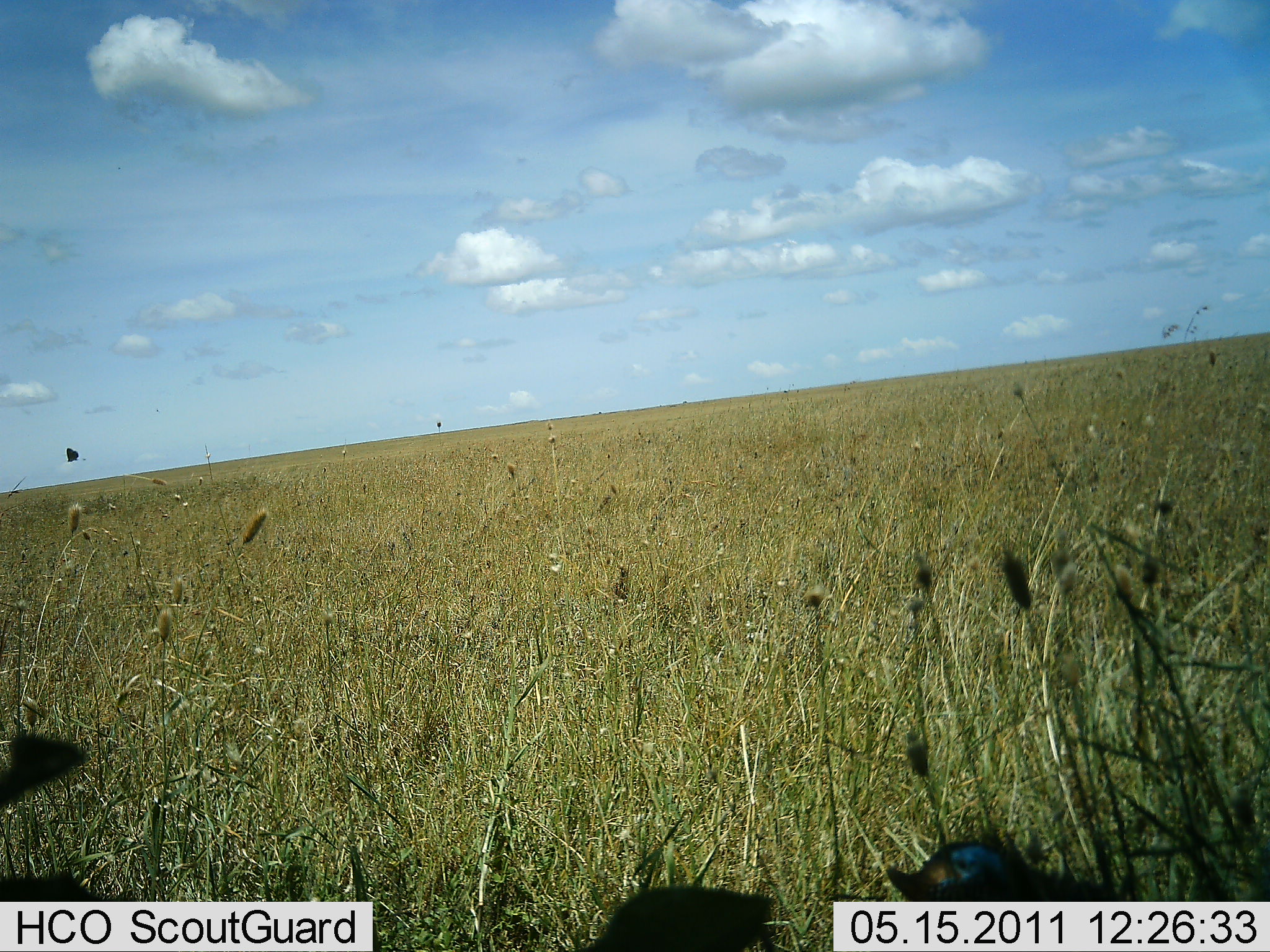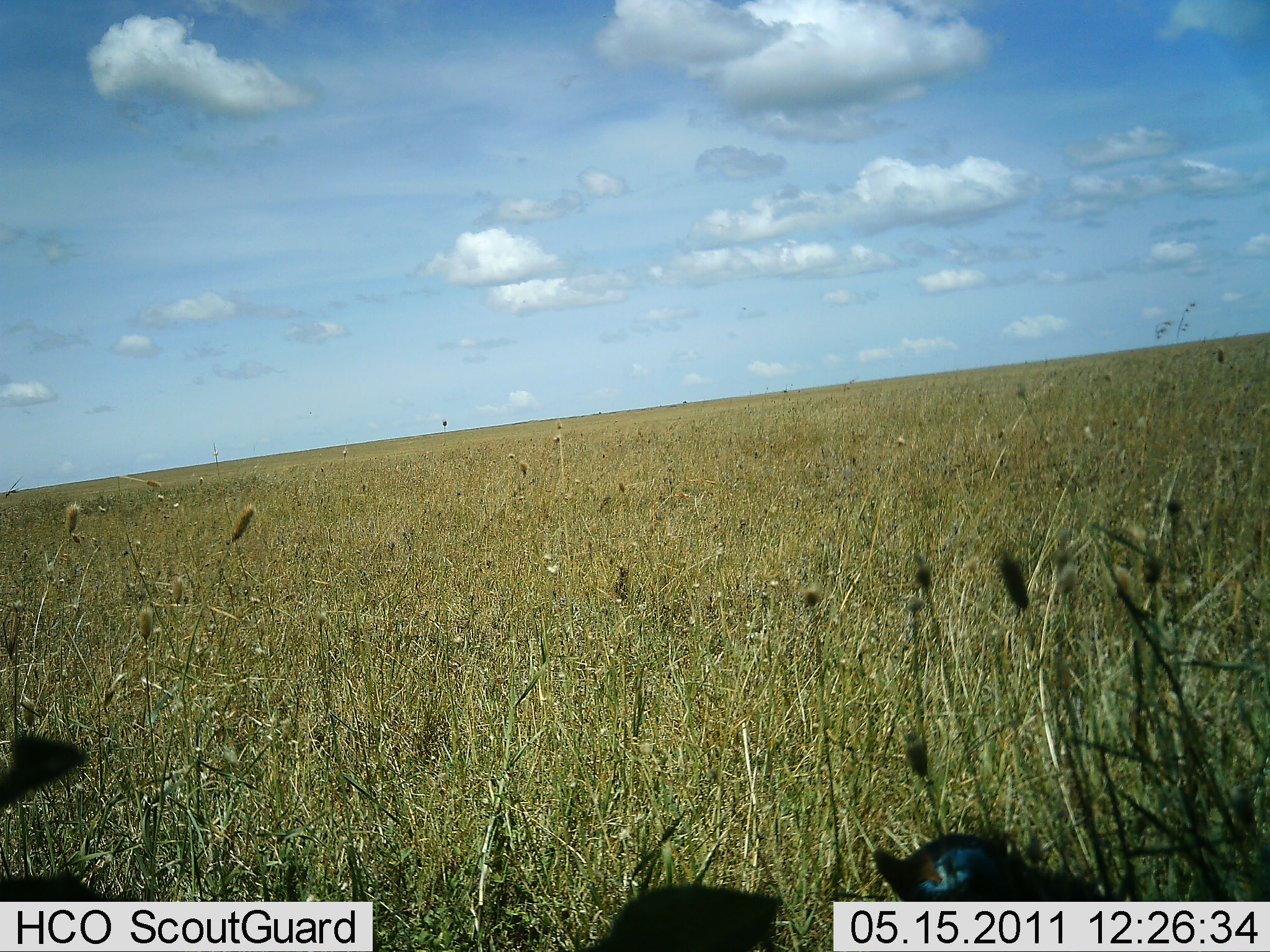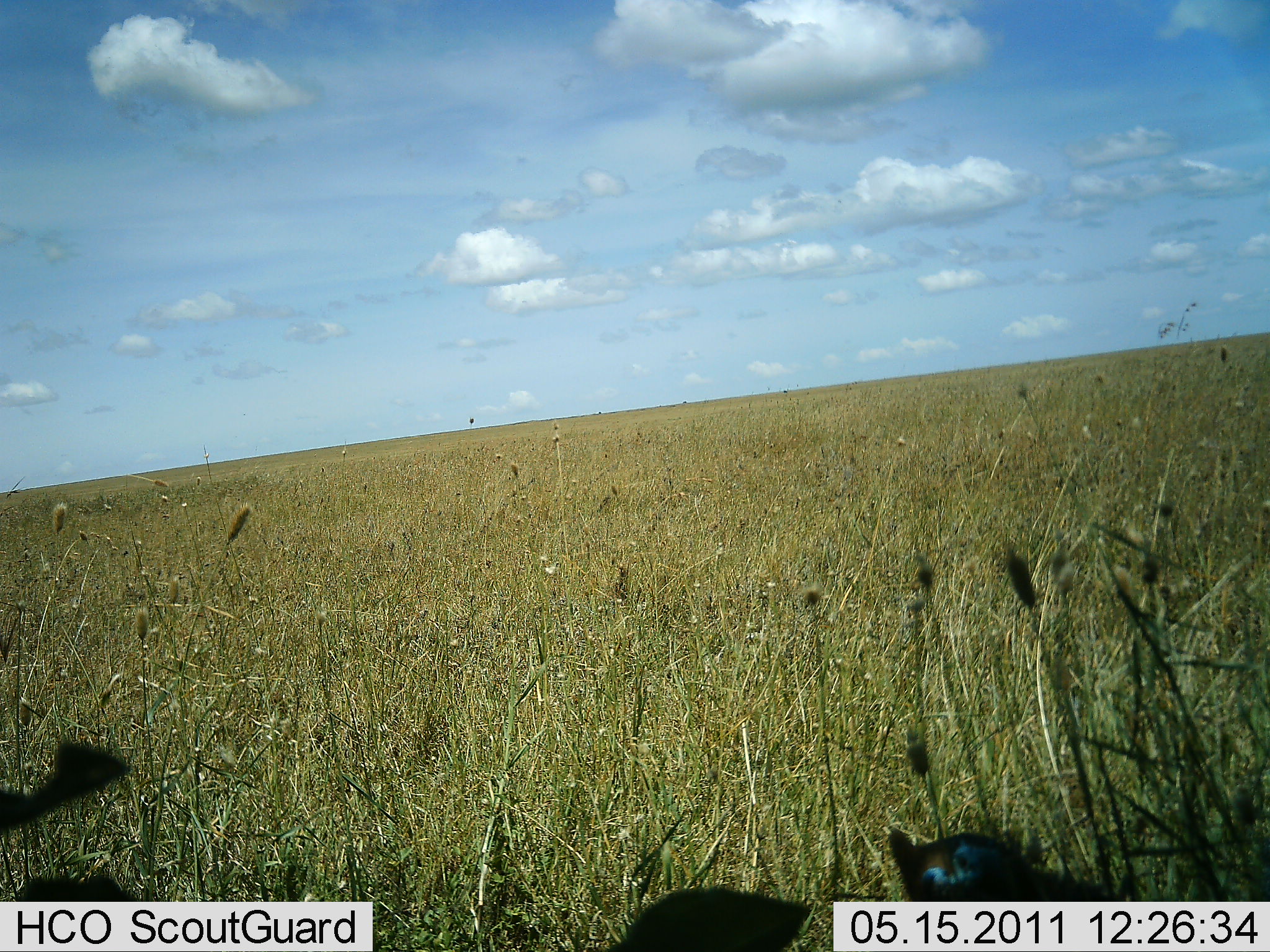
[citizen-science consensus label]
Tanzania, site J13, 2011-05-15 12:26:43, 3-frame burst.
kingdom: Animalia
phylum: Chordata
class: Aves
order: Galliformes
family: Numididae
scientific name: Numididae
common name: guinea fowl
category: guineafowl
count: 1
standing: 67%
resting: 0%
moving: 33%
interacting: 0%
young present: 0%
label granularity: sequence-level